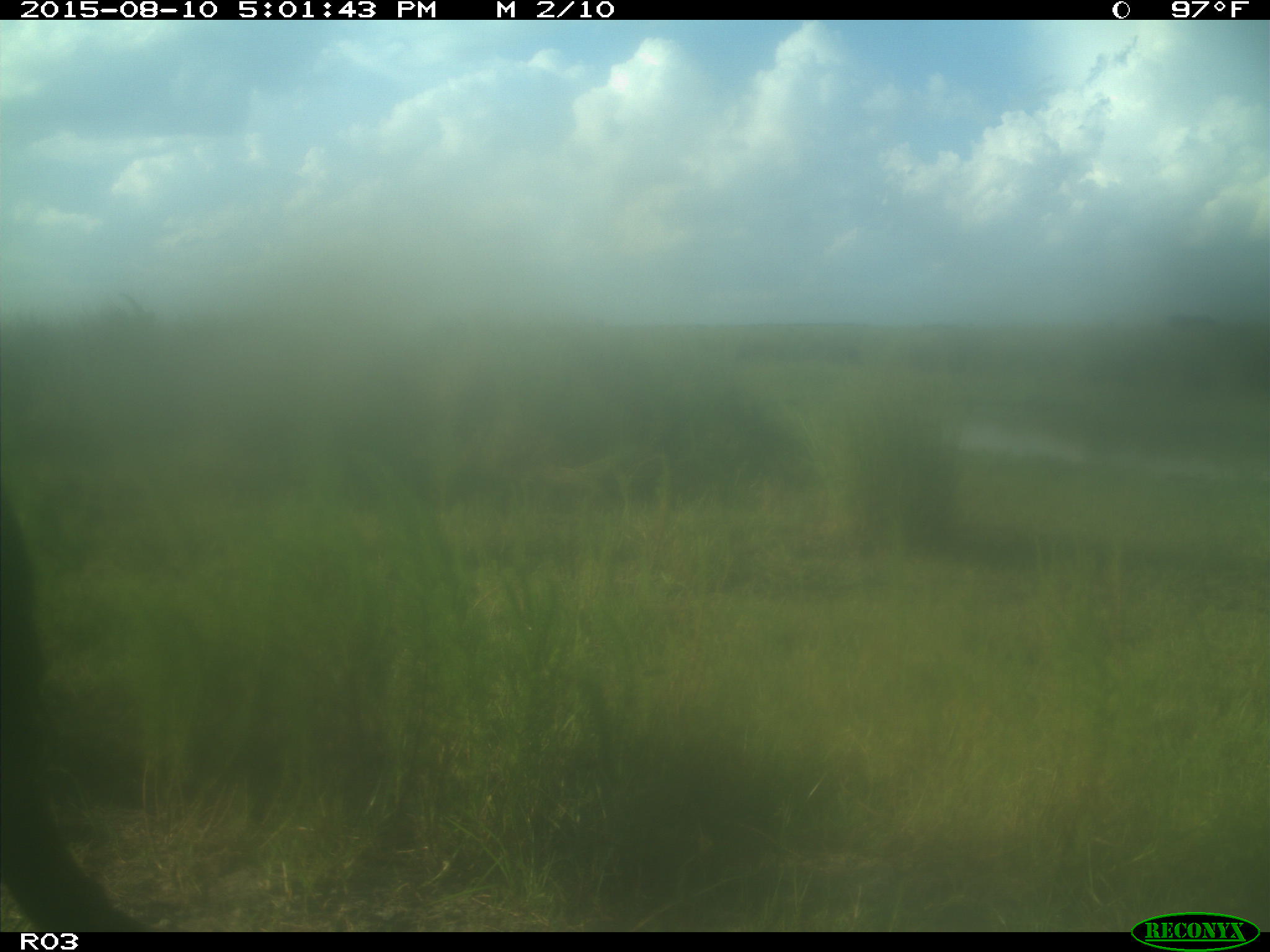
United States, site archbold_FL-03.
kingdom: Animalia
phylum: Chordata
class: Mammalia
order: Artiodactyla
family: Bovidae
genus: Bos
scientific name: Bos taurus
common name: domestic cow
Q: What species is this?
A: Bos taurus (domestic cow).